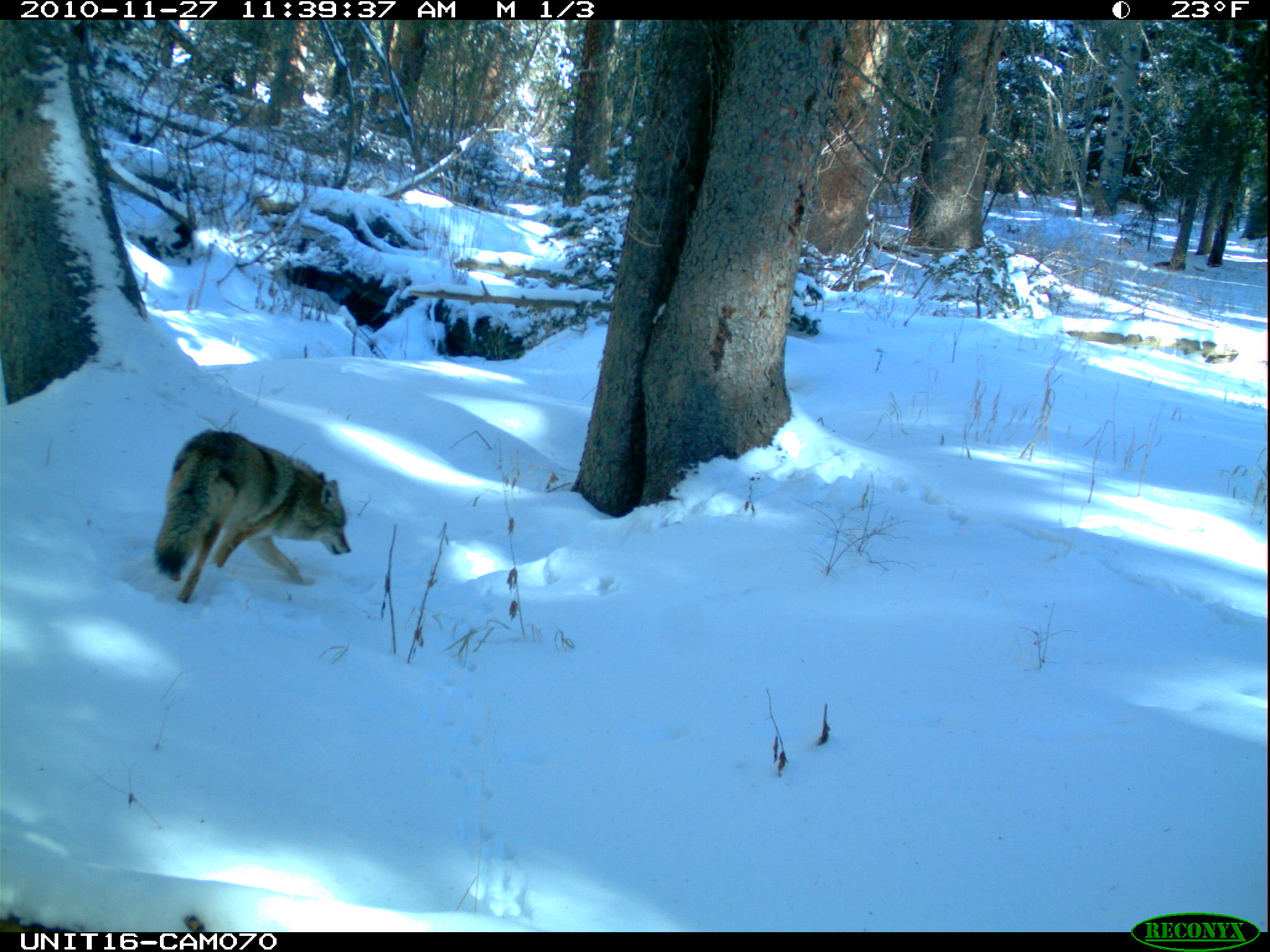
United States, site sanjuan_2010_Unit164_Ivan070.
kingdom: Animalia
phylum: Chordata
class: Mammalia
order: Carnivora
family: Canidae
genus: Canis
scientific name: Canis latrans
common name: coyote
Canis latrans (coyote).